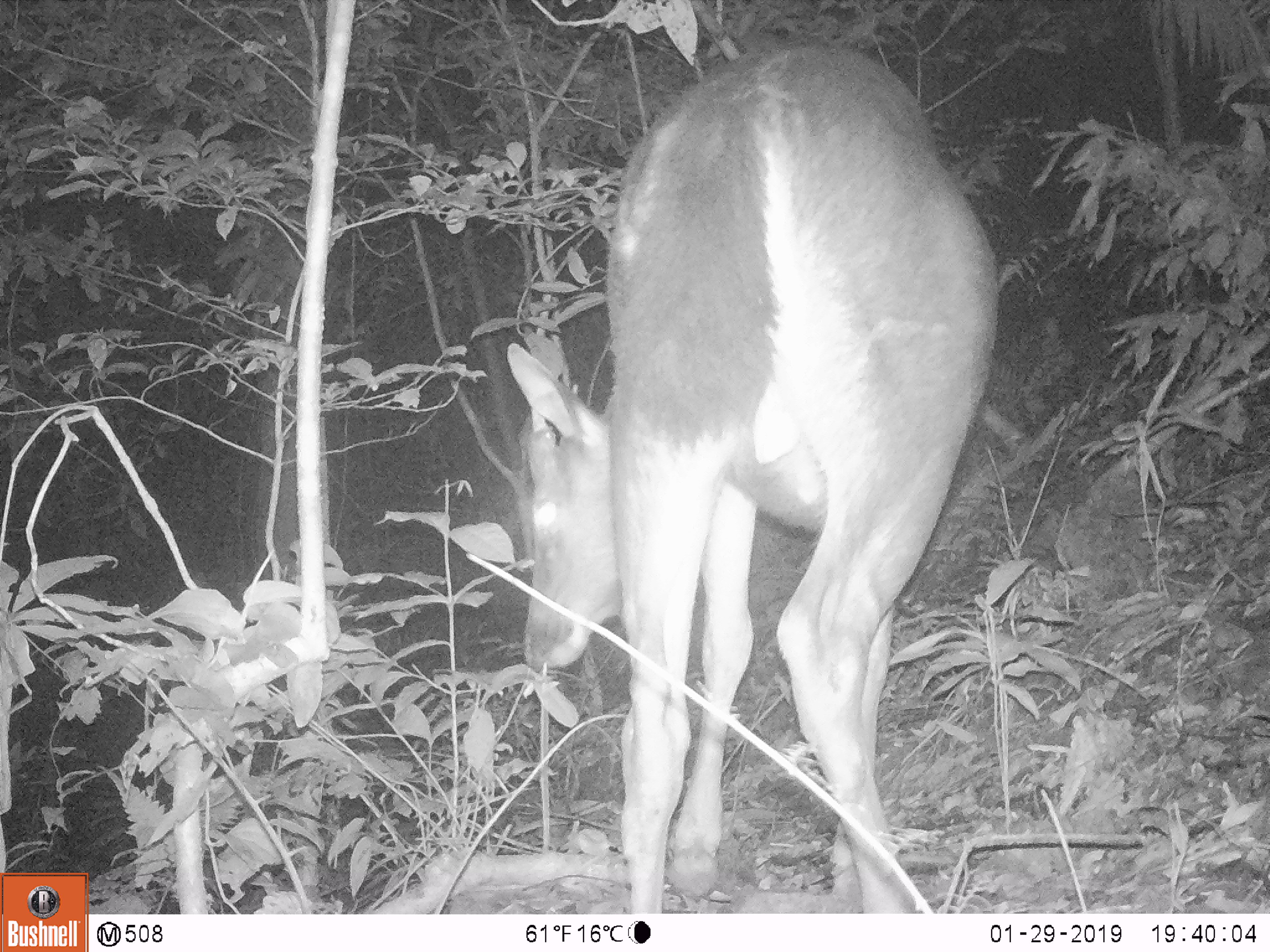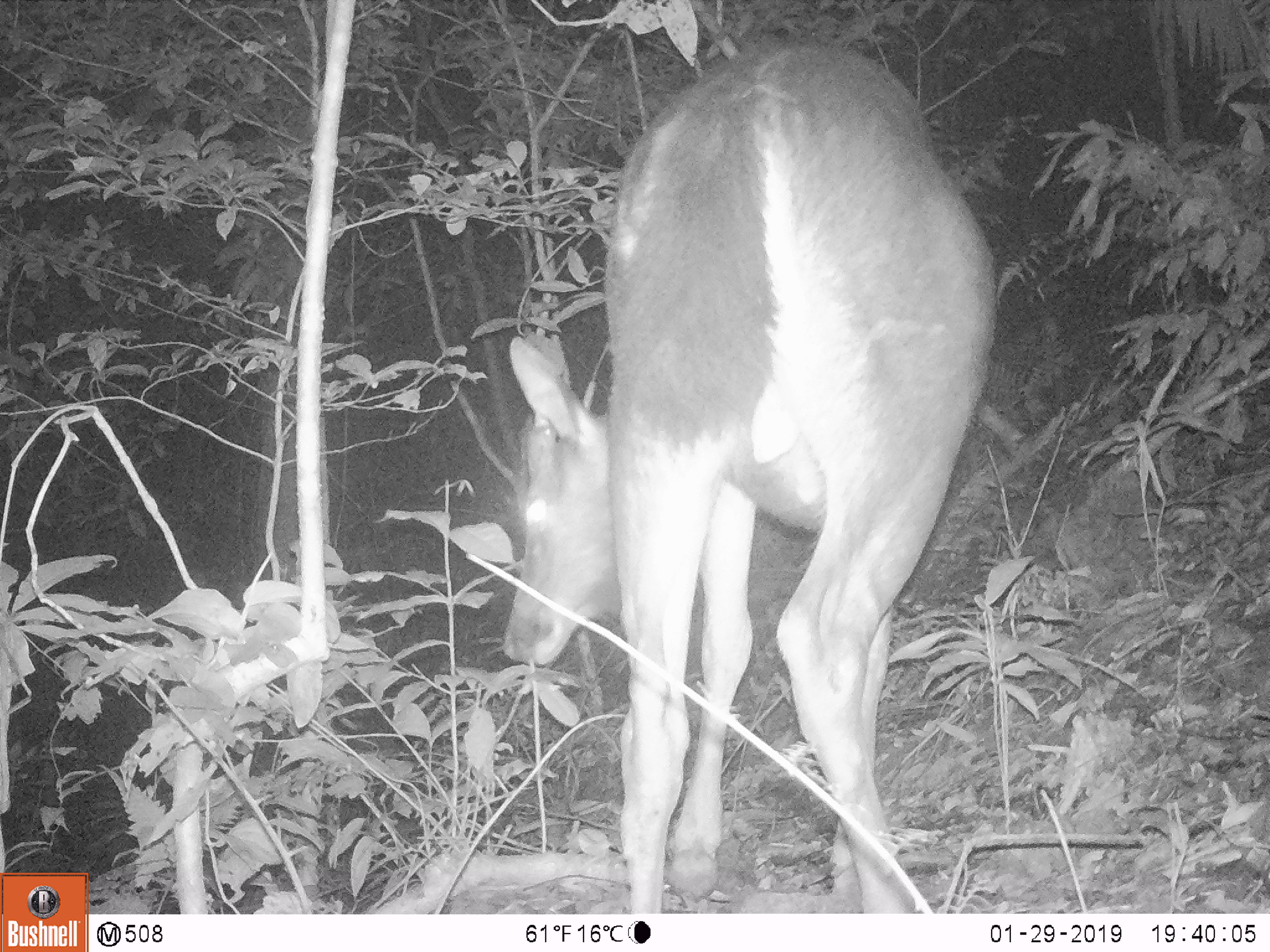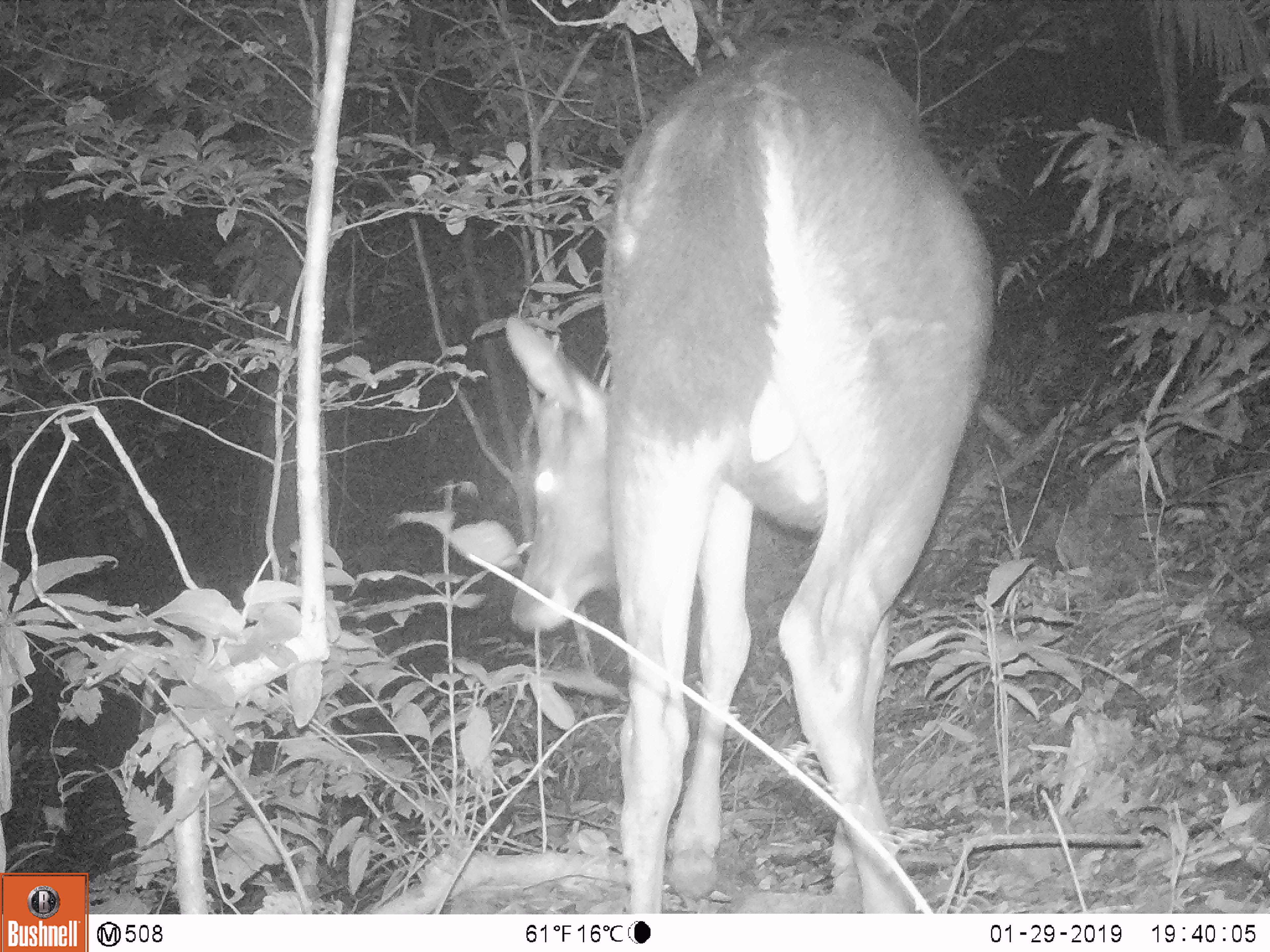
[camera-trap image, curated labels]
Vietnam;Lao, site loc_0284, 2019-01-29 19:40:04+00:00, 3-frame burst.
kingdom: Animalia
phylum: Chordata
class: Mammalia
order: Artiodactyla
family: Cervidae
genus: Rusa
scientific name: Rusa unicolor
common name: sambar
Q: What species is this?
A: Sambar (Rusa unicolor).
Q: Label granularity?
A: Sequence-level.